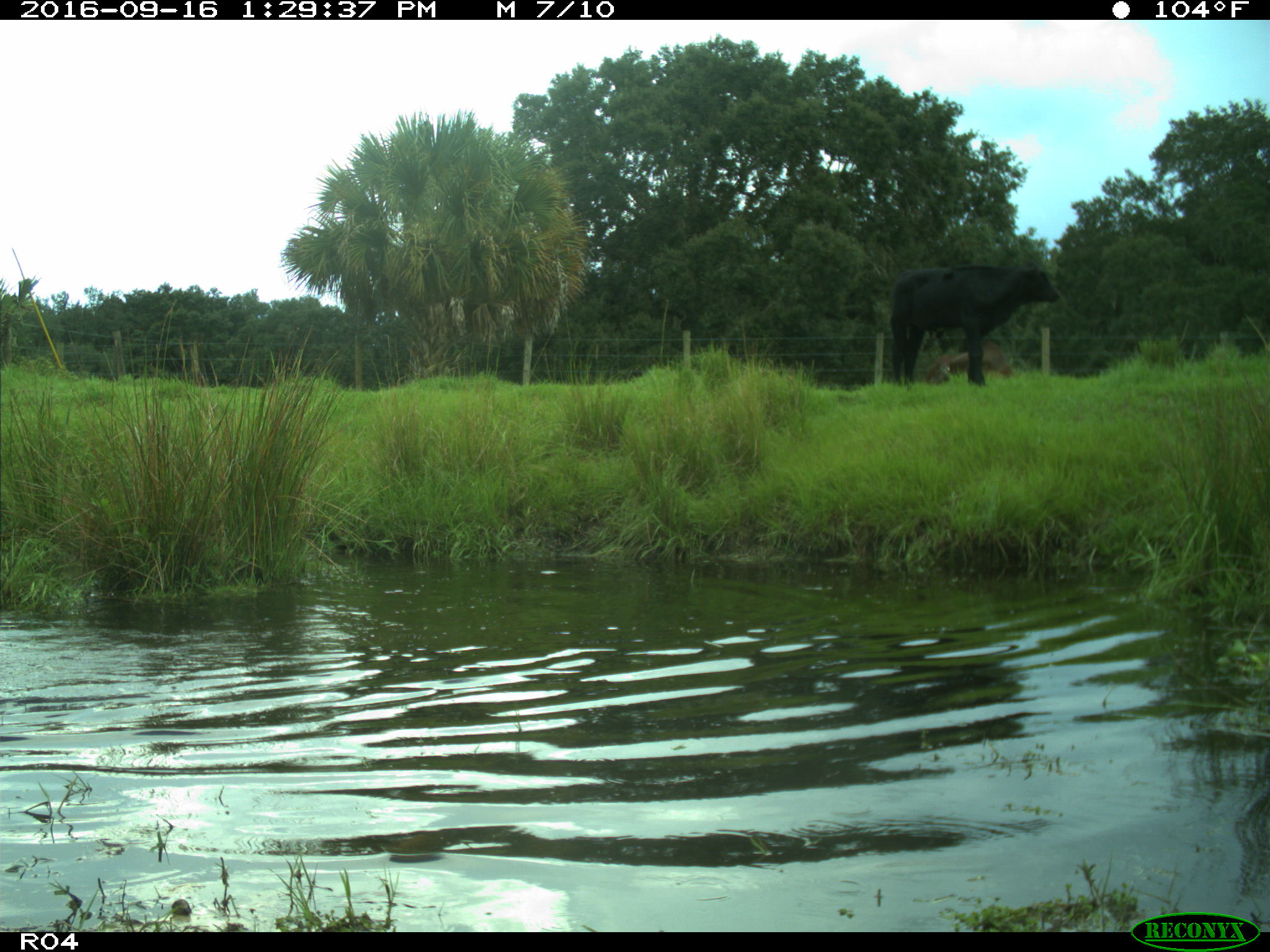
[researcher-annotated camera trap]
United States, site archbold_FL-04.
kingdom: Animalia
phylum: Chordata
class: Mammalia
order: Artiodactyla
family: Bovidae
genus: Bos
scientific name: Bos taurus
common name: domestic cow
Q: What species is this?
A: Bos taurus (domestic cow).